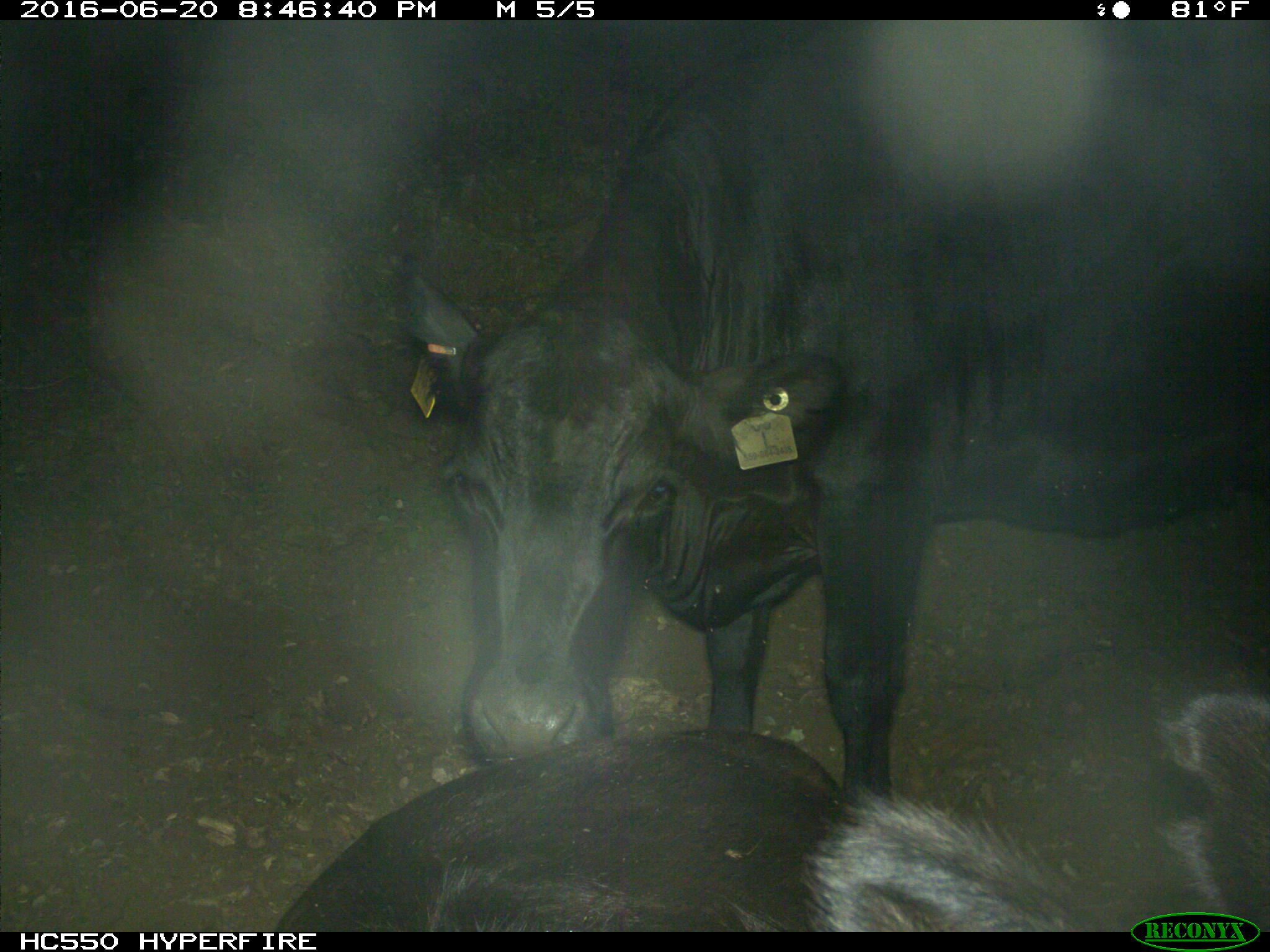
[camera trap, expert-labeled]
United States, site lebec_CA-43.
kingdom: Animalia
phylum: Chordata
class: Mammalia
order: Artiodactyla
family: Bovidae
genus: Bos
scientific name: Bos taurus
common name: domestic cow